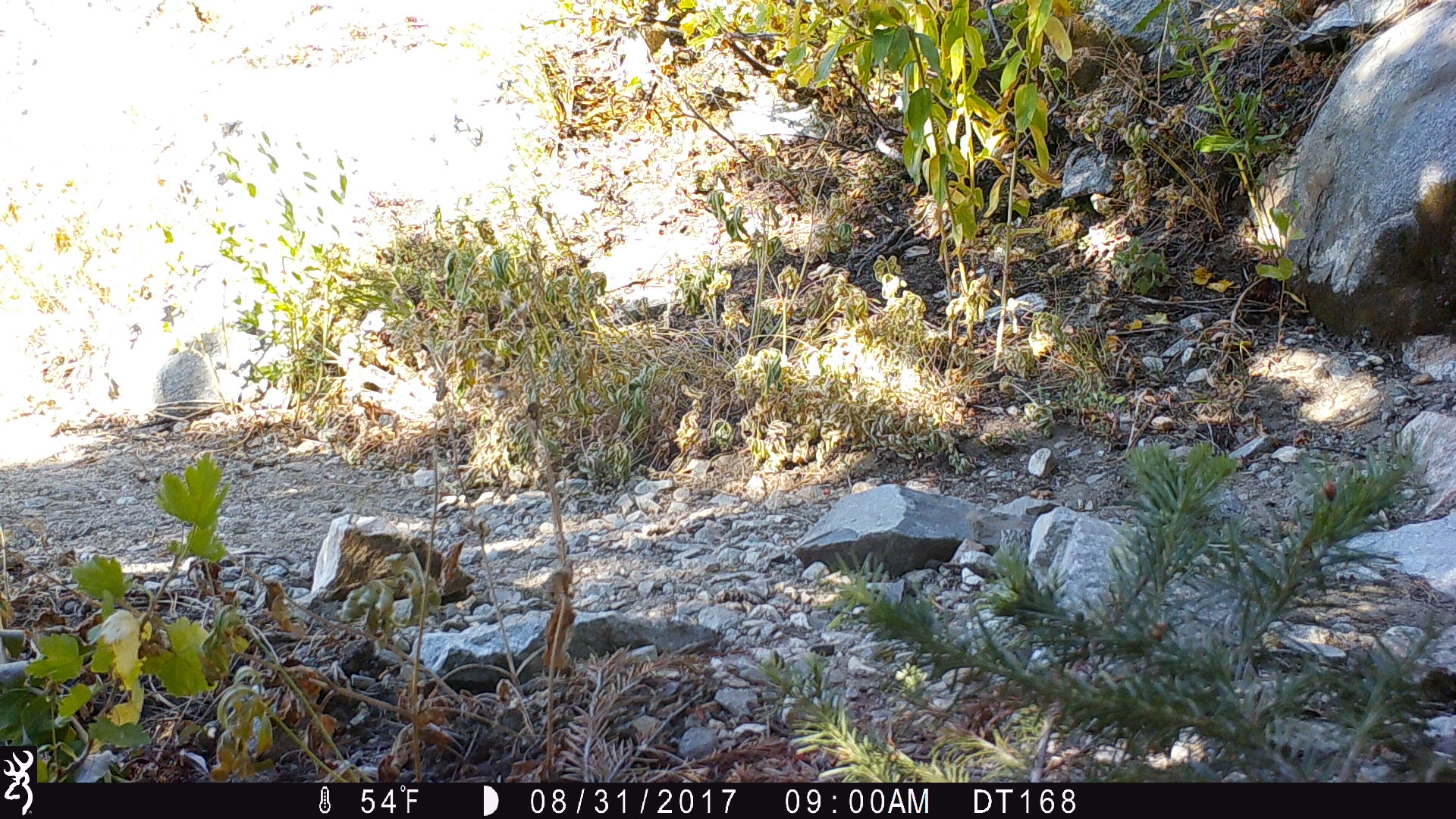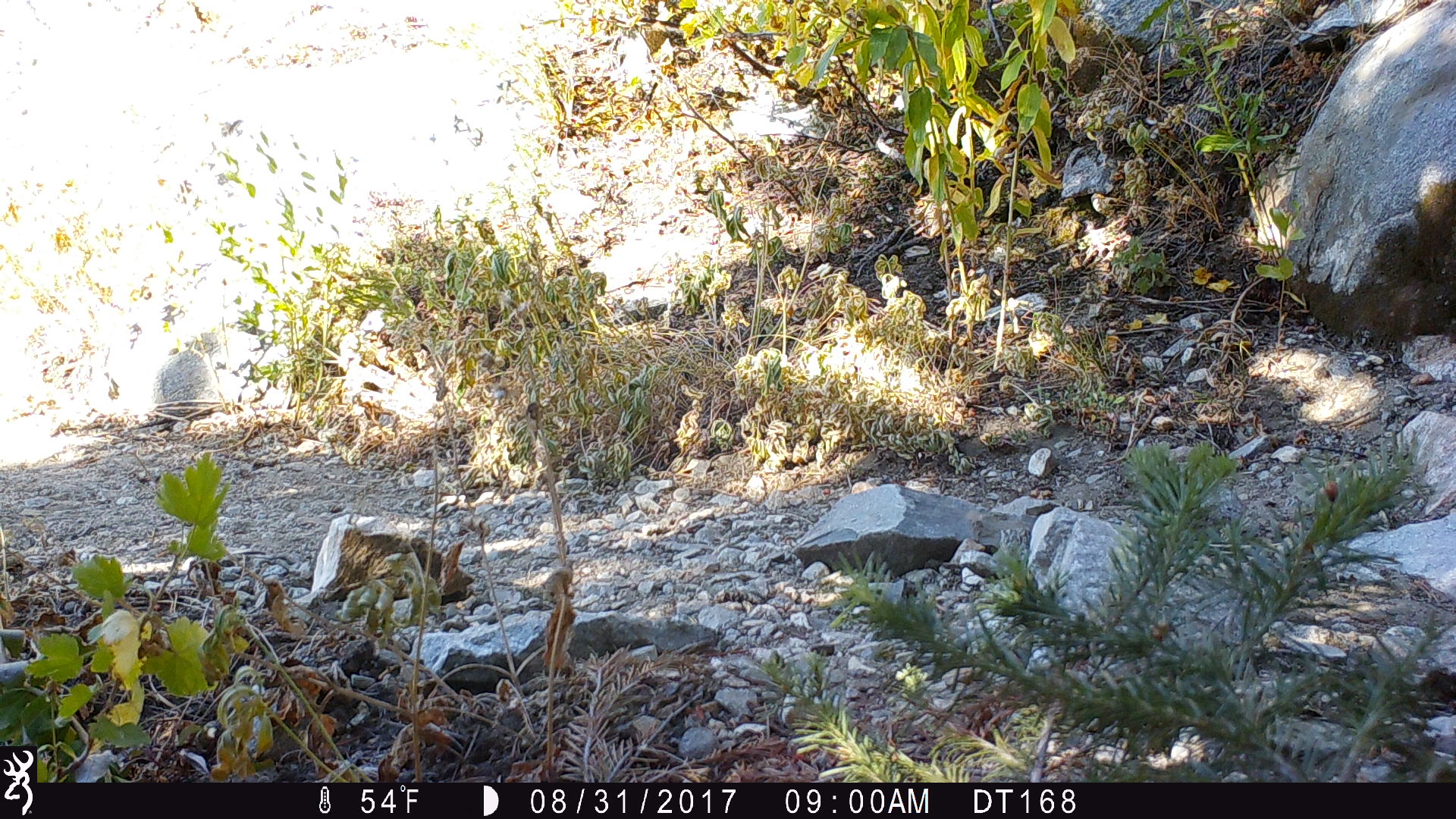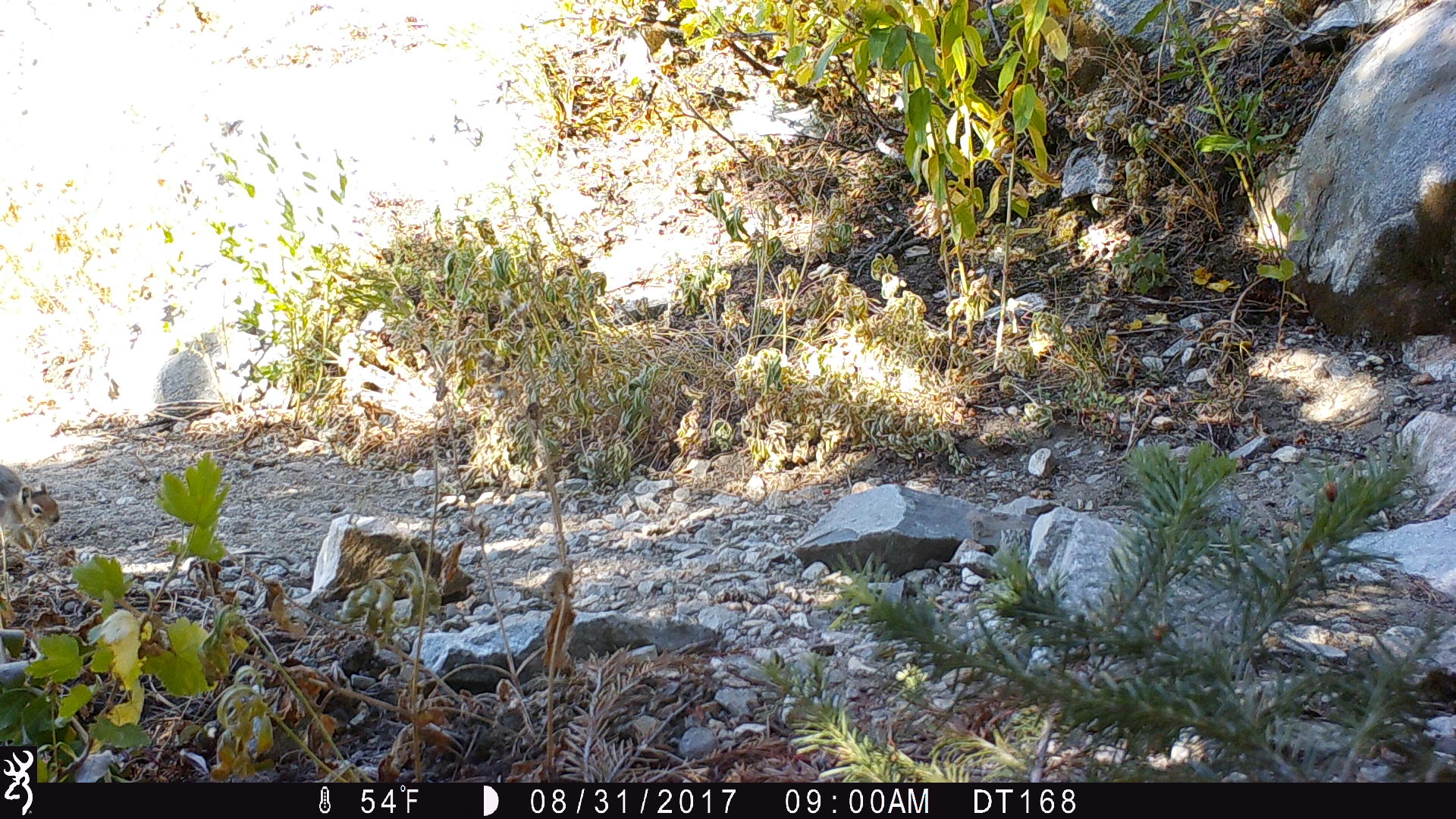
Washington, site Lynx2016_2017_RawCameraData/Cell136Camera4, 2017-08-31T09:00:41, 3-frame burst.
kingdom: Animalia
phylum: Chordata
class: Mammalia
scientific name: Mammalia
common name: small mammal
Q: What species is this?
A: Small mammal (Mammalia).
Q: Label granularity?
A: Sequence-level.